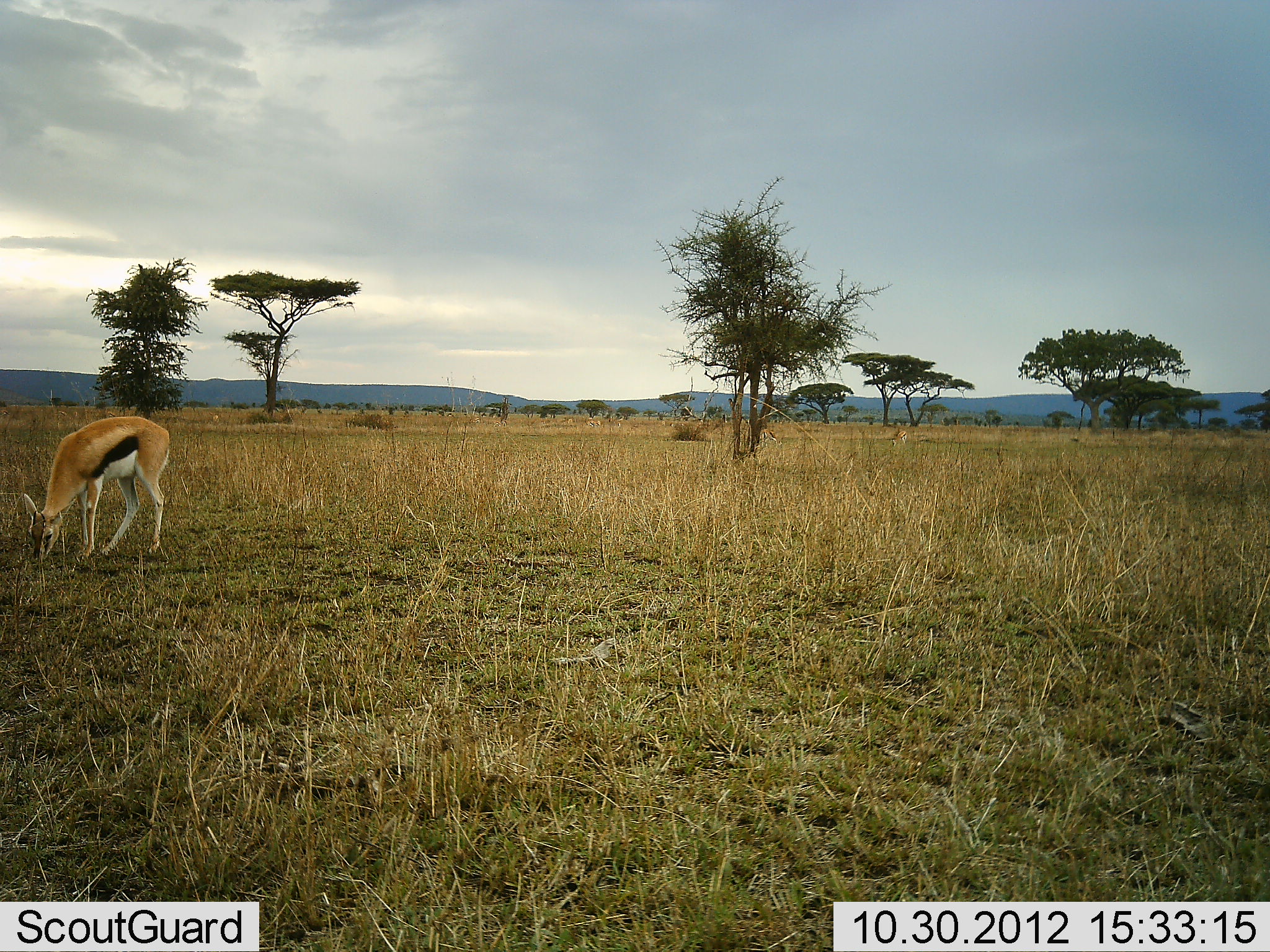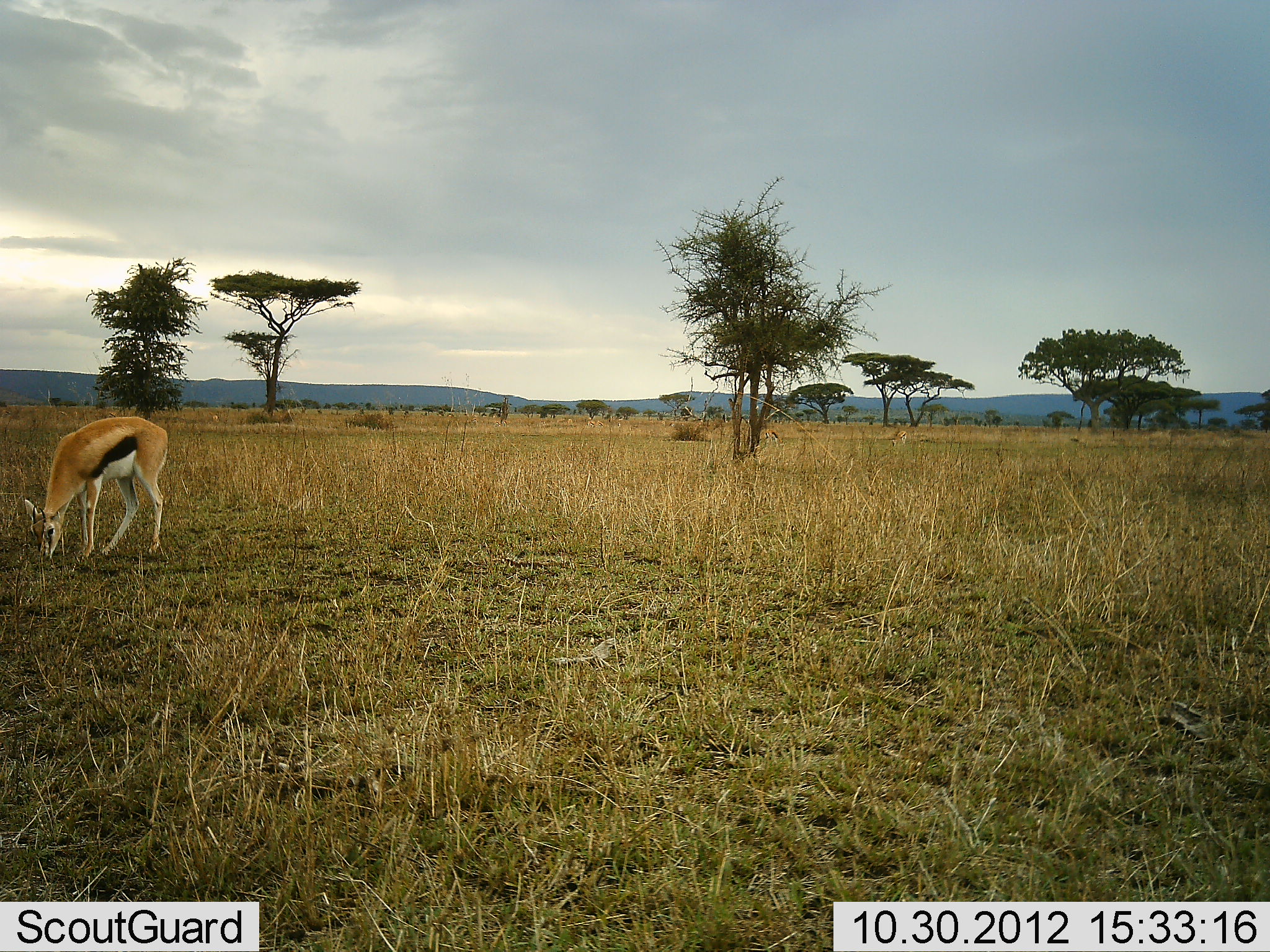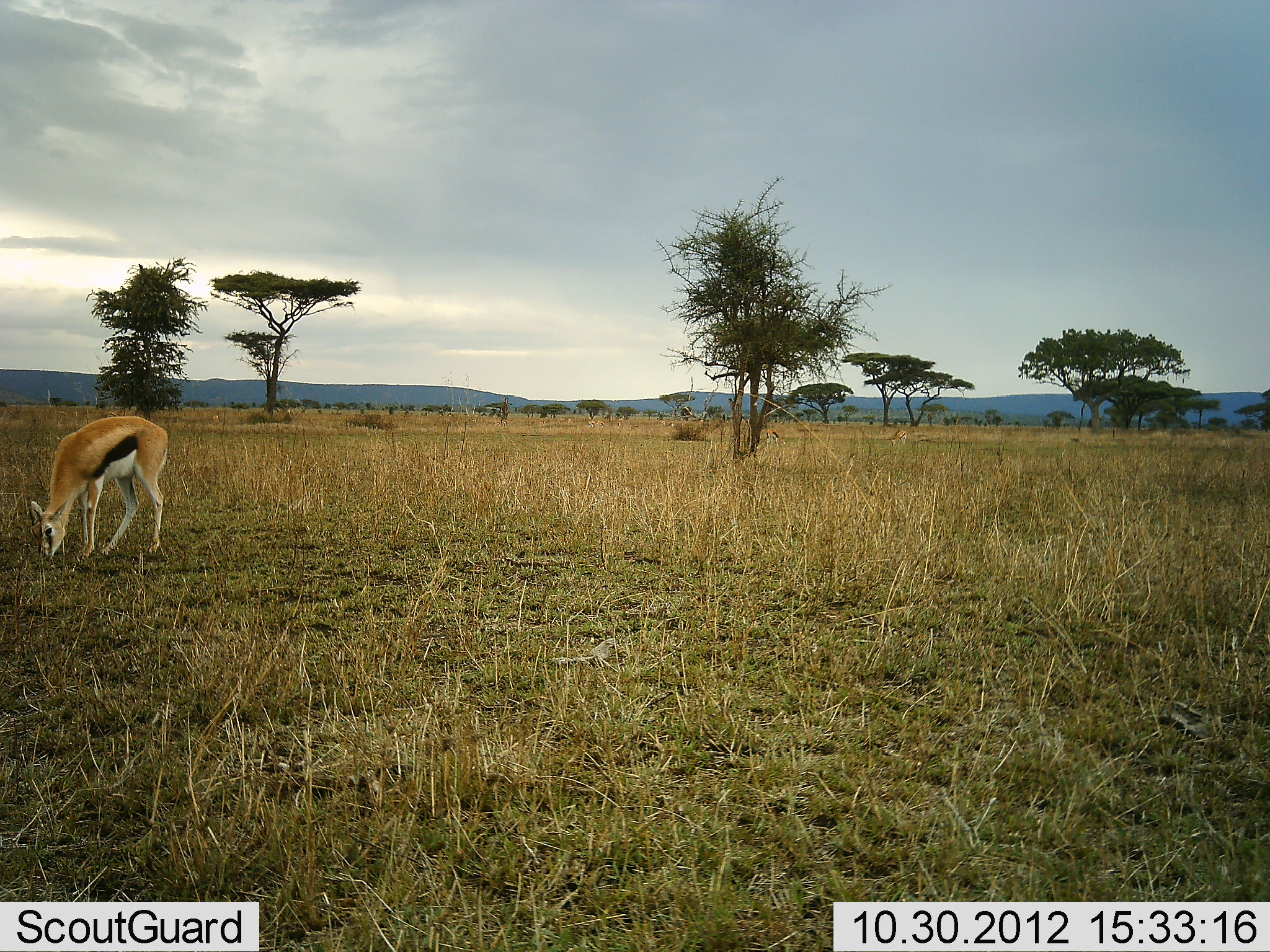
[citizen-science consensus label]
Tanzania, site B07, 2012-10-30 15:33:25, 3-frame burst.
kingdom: Animalia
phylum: Chordata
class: Mammalia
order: Artiodactyla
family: Bovidae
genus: Eudorcas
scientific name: Eudorcas thomsonii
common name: thomson's gazelle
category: gazellethomsons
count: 1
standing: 10%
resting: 0%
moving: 0%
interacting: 0%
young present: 0%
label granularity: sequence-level